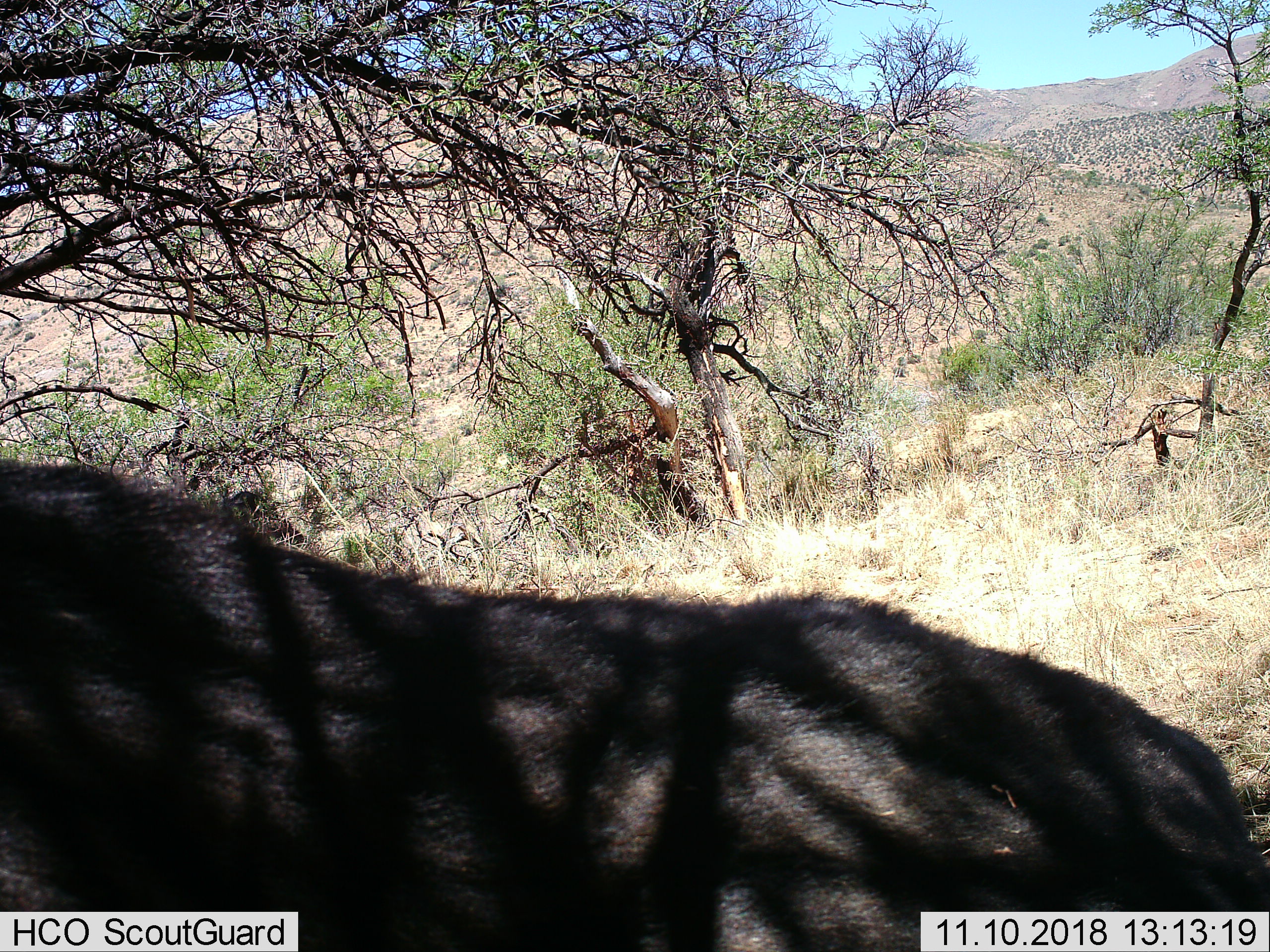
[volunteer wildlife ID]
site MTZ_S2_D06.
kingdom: Animalia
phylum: Chordata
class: Mammalia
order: Artiodactyla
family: Bovidae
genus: Syncerus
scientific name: Syncerus caffer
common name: african buffalo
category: buffalo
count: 1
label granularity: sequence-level